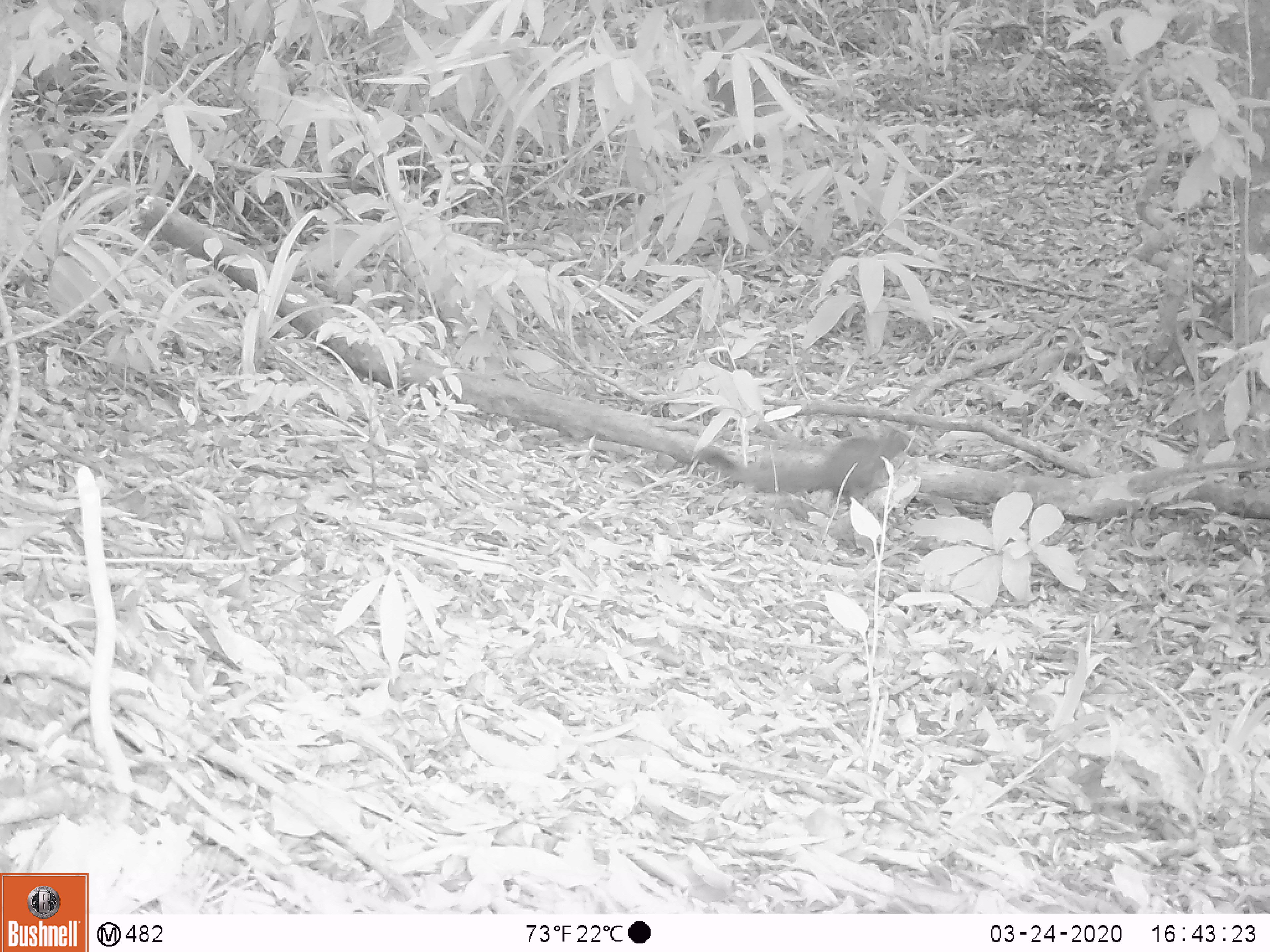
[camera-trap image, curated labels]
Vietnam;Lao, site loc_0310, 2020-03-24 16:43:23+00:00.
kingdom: Animalia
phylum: Chordata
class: Mammalia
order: Rodentia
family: Sciuridae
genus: Callosciurus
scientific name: Callosciurus erythraeus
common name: pallas's squirrel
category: pallass squirrel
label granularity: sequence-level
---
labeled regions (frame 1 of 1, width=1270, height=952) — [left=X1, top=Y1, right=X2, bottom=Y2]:
pallass squirrel: [left=693, top=427, right=913, bottom=501]